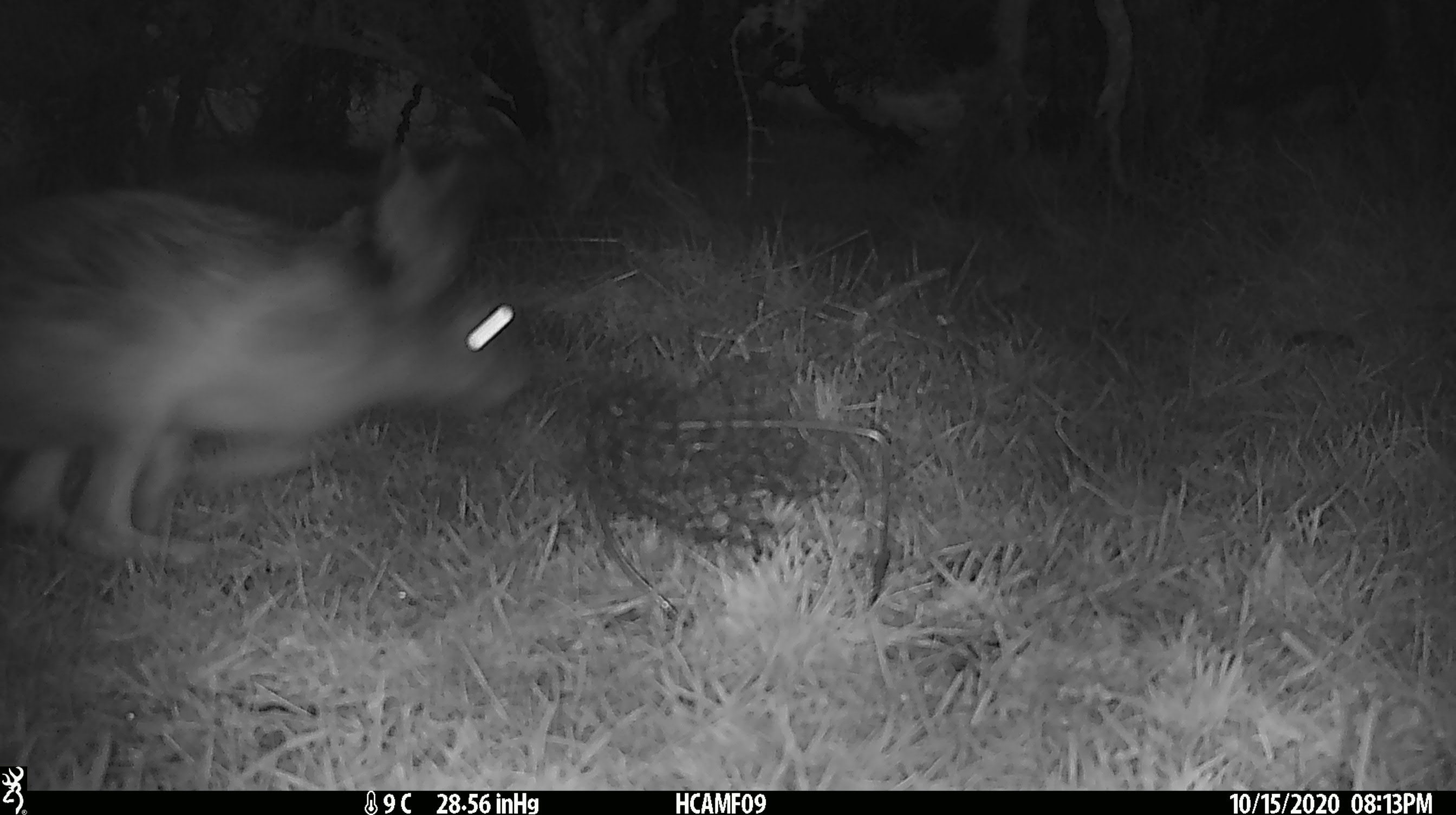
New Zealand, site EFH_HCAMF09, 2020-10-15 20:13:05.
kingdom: Animalia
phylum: Chordata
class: Mammalia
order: Lagomorpha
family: Leporidae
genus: Lepus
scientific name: Lepus europaeus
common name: brown hare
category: hare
Hare (brown hare) (Lepus europaeus).